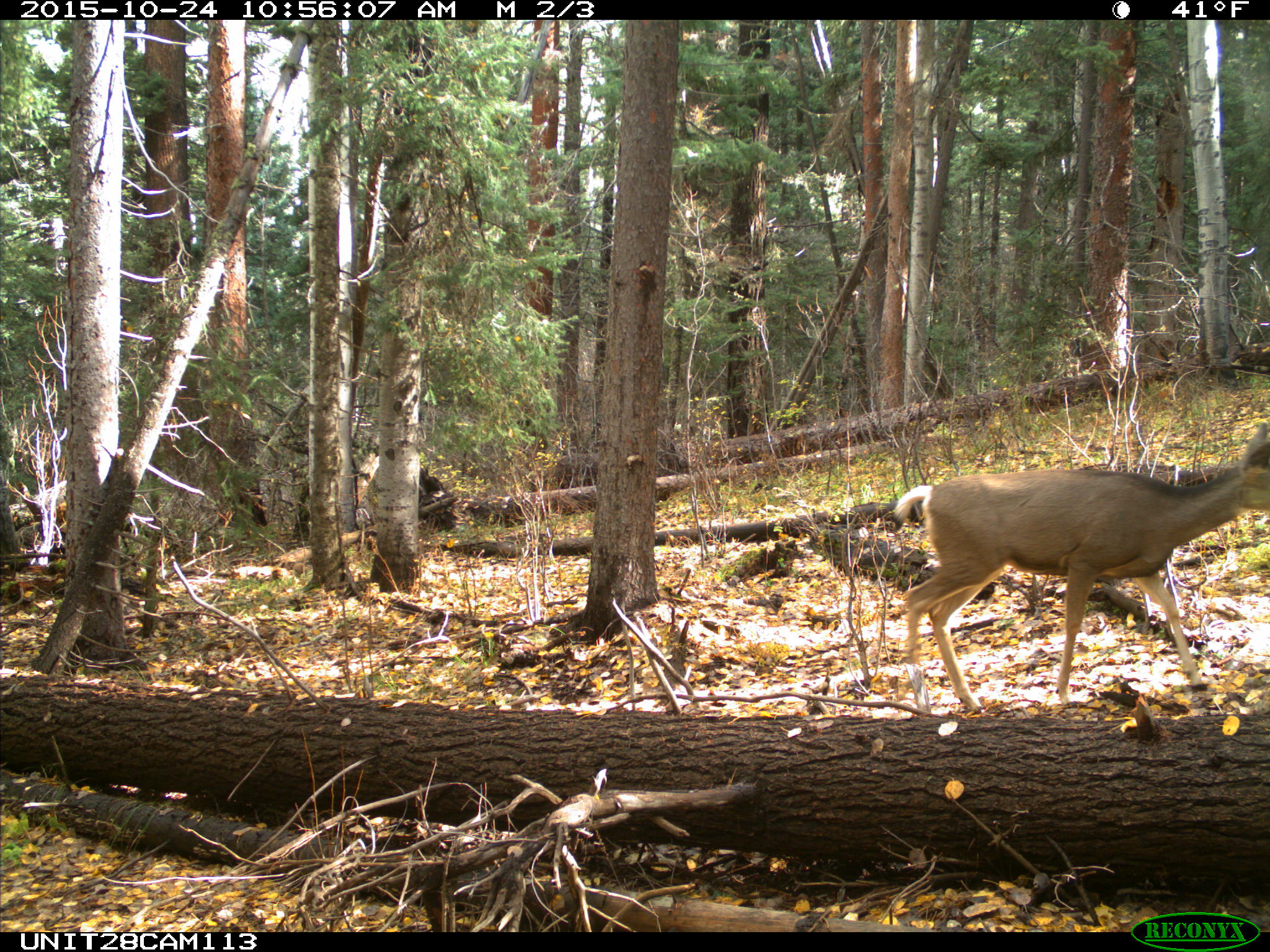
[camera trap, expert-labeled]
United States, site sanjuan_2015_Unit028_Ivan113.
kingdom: Animalia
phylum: Chordata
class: Mammalia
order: Artiodactyla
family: Cervidae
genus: Odocoileus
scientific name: Odocoileus hemionus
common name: mule deer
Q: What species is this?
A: Odocoileus hemionus (mule deer).